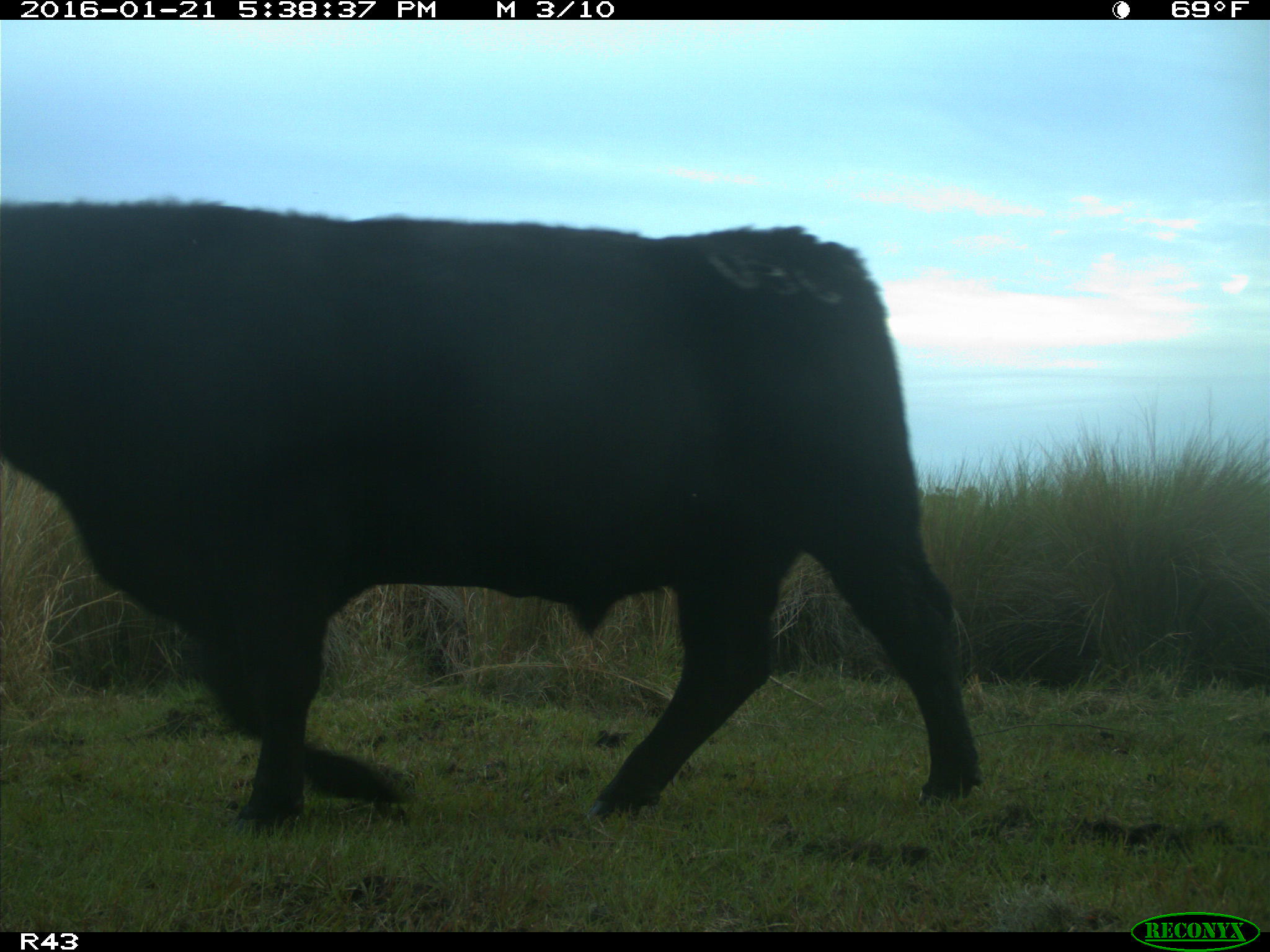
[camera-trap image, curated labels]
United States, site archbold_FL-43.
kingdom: Animalia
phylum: Chordata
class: Mammalia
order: Artiodactyla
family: Bovidae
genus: Bos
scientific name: Bos taurus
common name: domestic cow